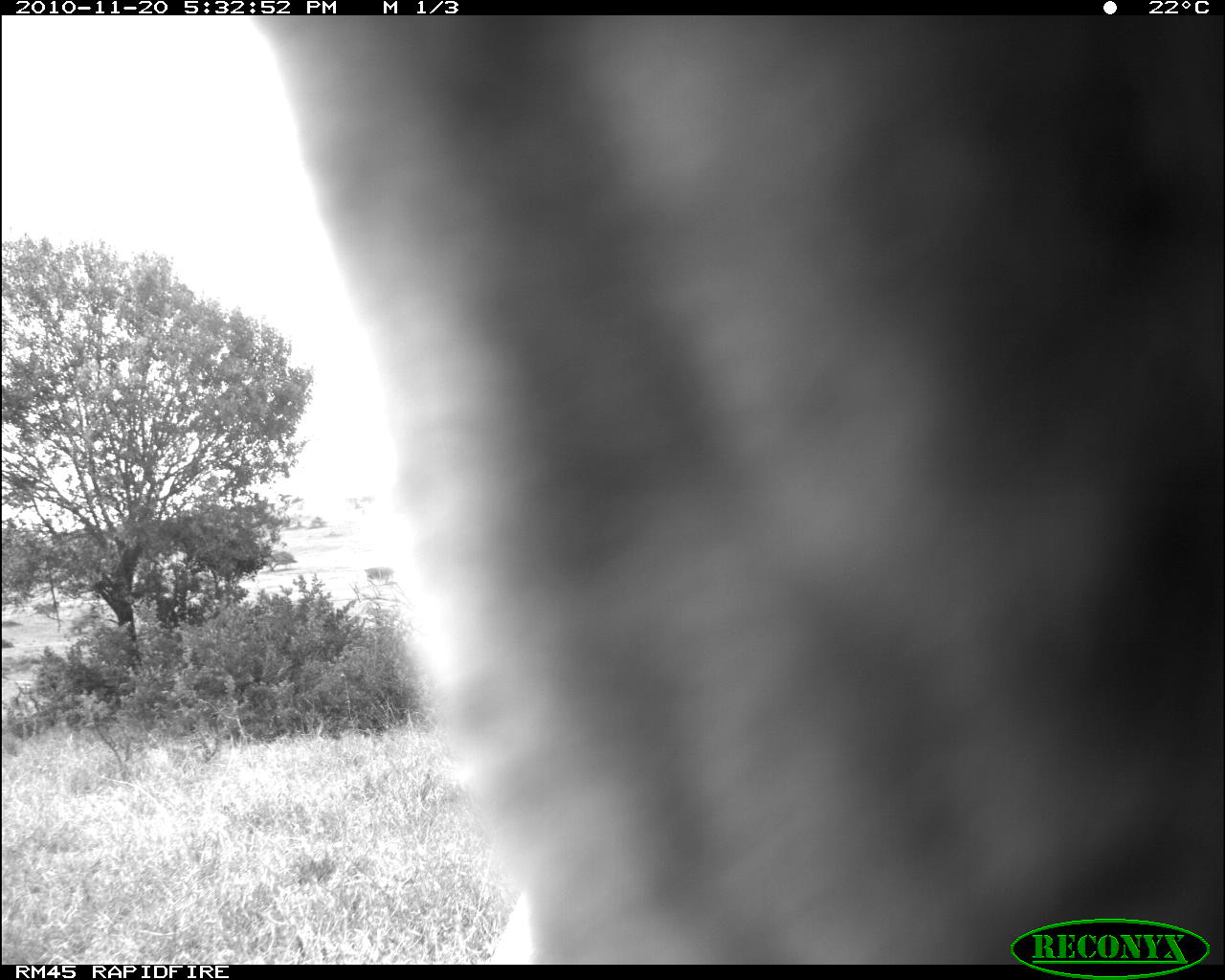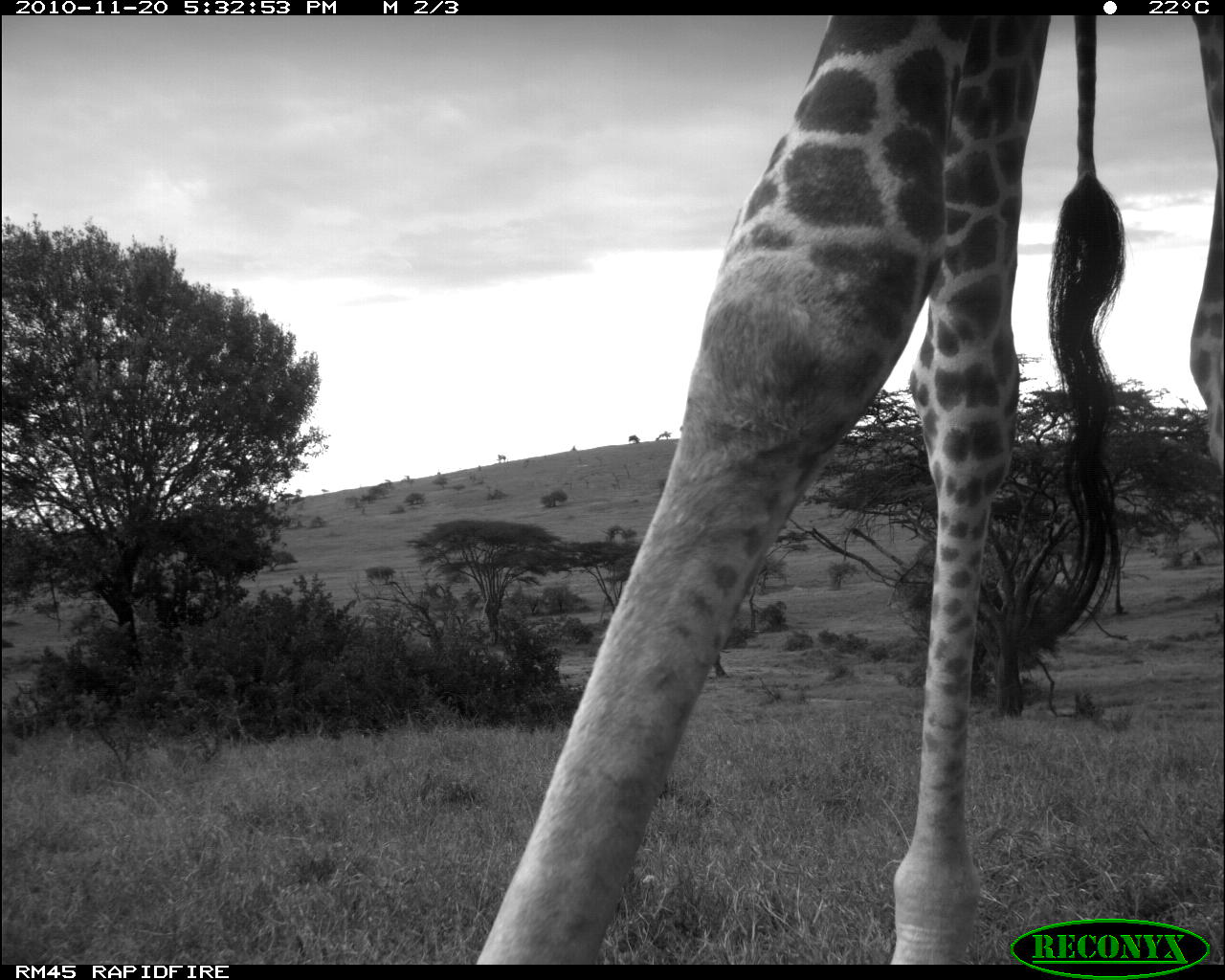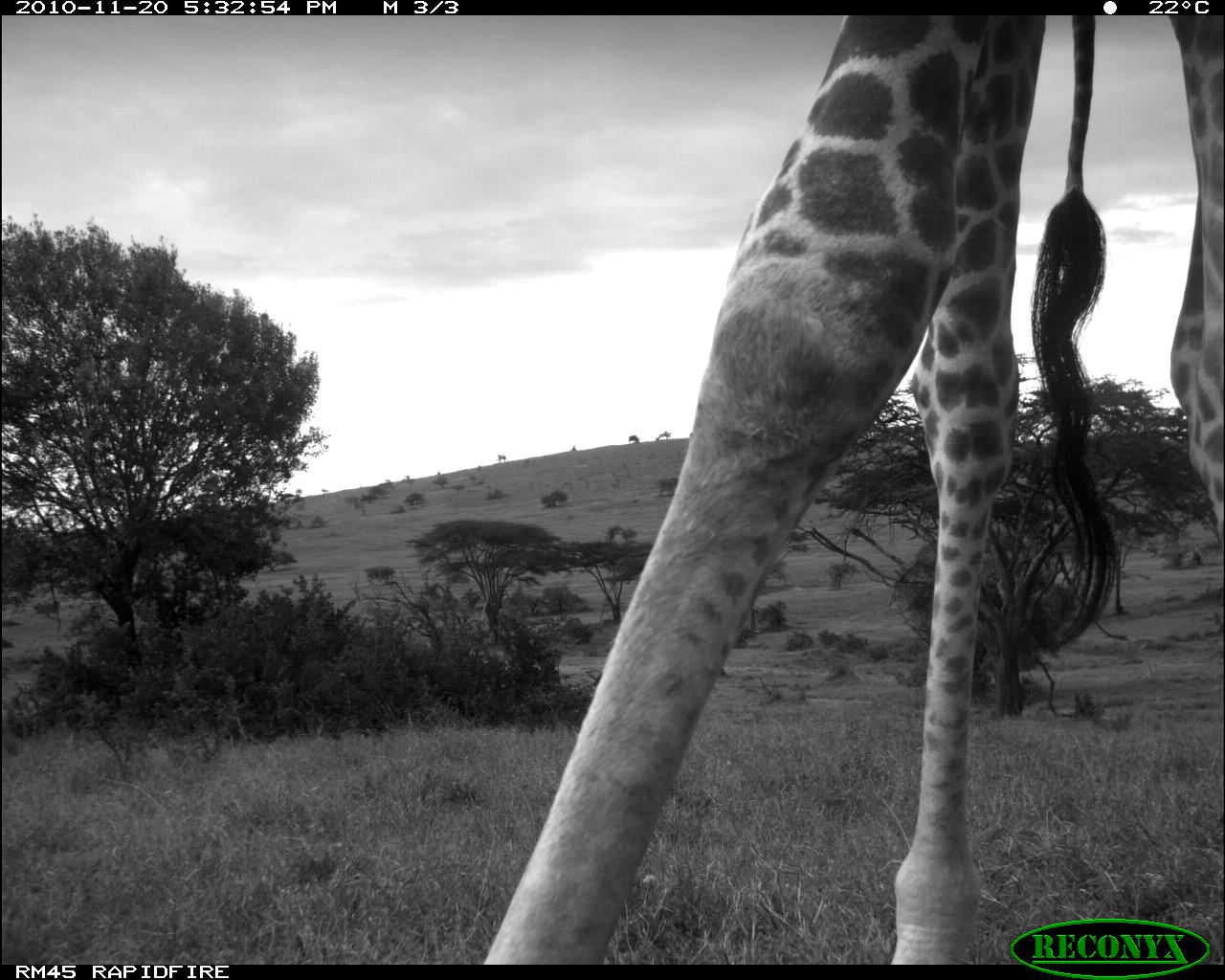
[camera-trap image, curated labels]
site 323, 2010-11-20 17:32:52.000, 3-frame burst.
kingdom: Animalia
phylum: Chordata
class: Mammalia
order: Artiodactyla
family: Giraffidae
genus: Giraffa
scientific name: Giraffa camelopardalis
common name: giraffe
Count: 1.